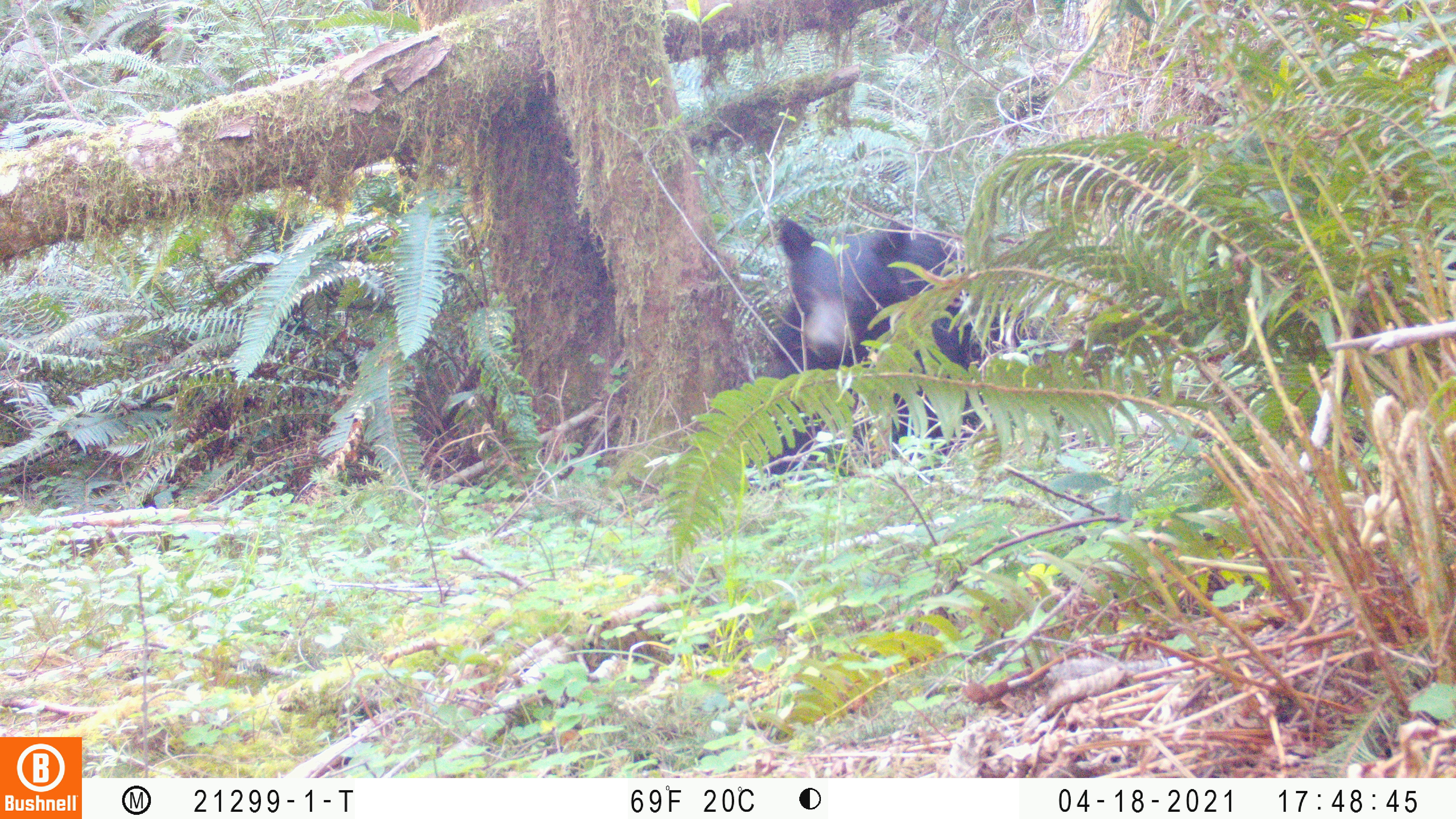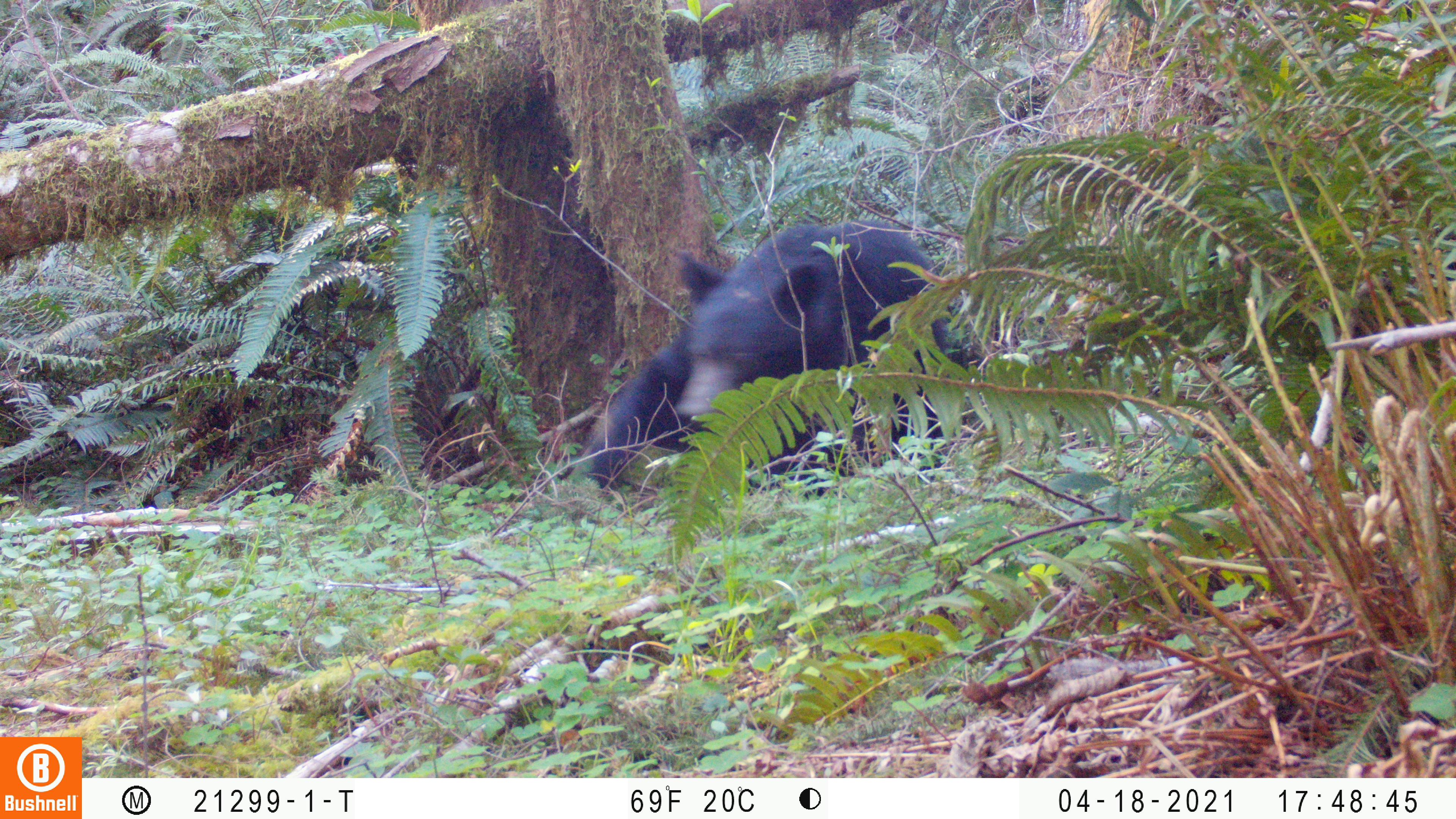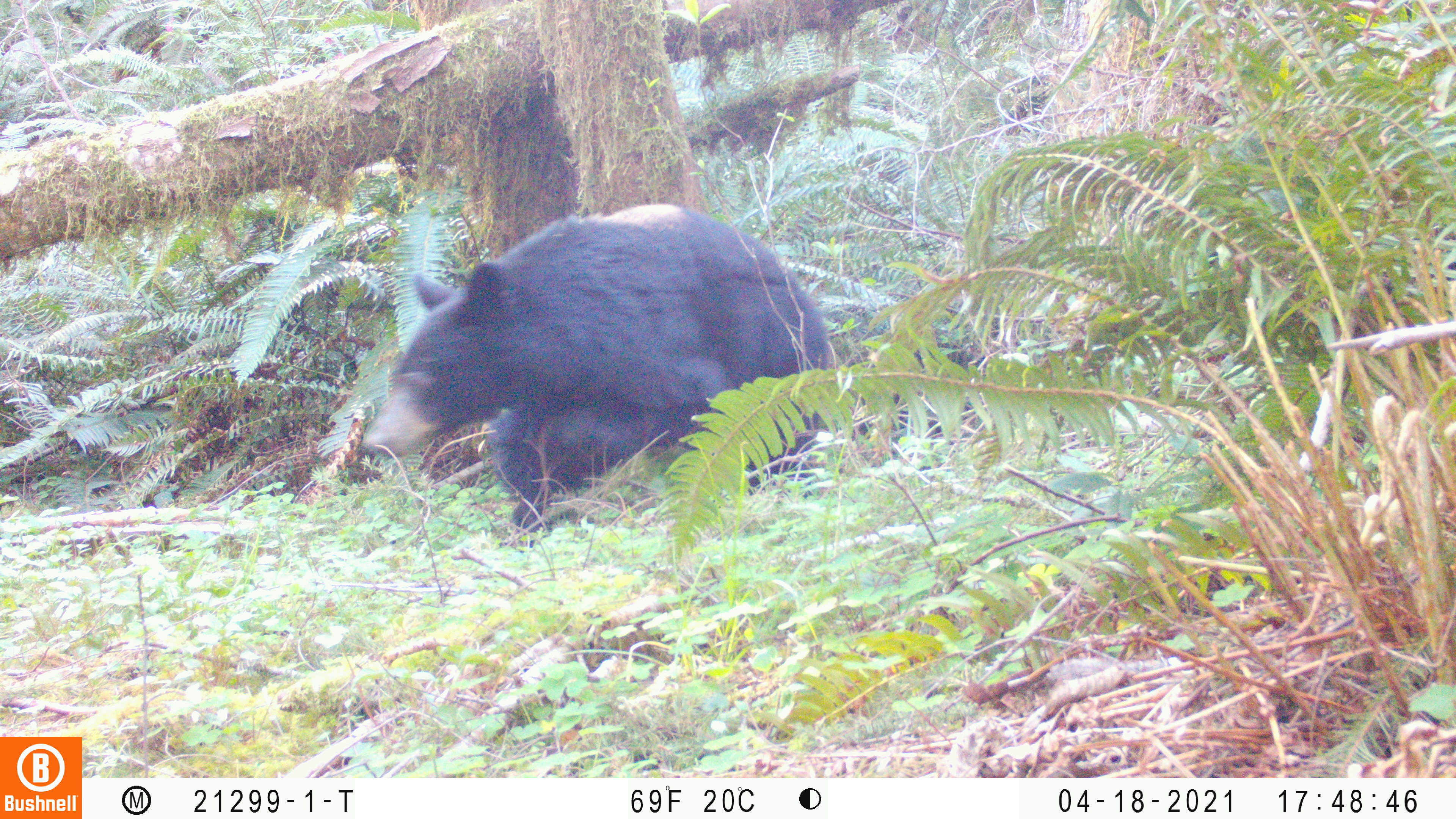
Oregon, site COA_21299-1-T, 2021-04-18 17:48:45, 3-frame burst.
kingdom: Animalia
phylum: Chordata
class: Mammalia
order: Carnivora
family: Ursidae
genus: Ursus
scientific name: Ursus americanus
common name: american black bear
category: black bear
Black bear (american black bear) (Ursus americanus).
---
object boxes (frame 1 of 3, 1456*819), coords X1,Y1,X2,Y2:
black bear: 742,211,973,480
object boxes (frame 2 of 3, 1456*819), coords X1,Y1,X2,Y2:
black bear: 559,213,989,490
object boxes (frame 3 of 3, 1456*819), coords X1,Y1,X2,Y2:
black bear: 350,193,851,553